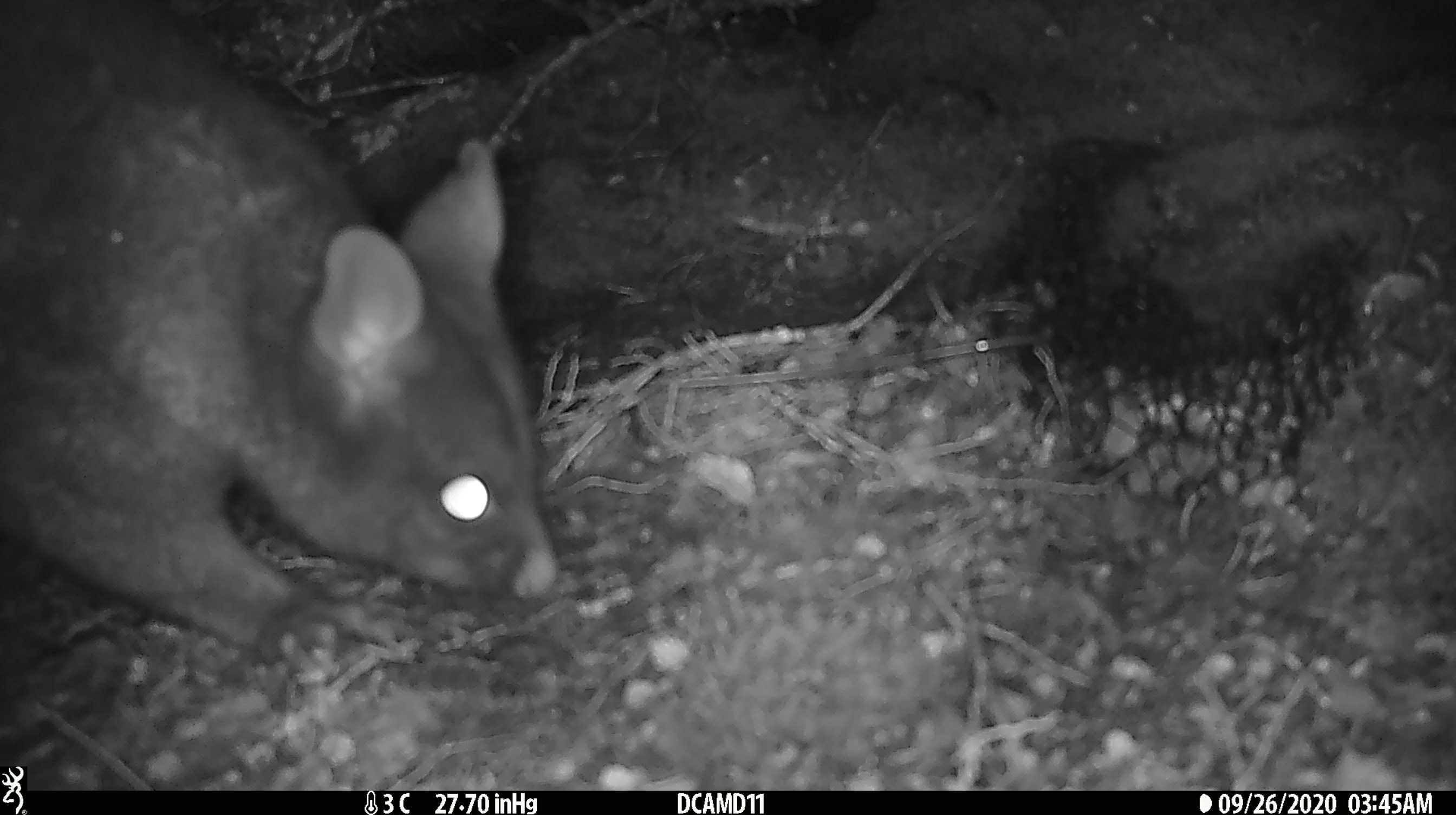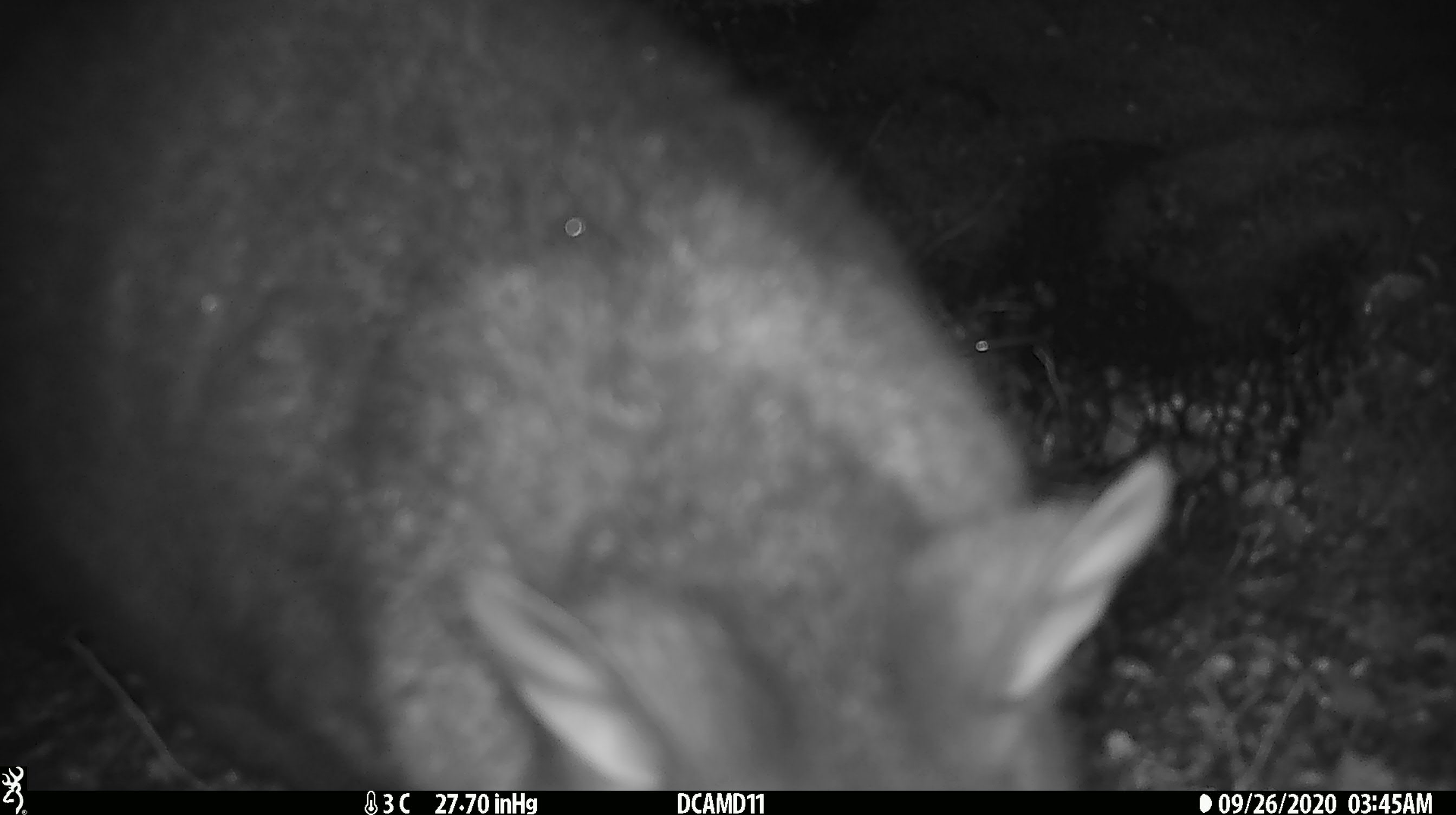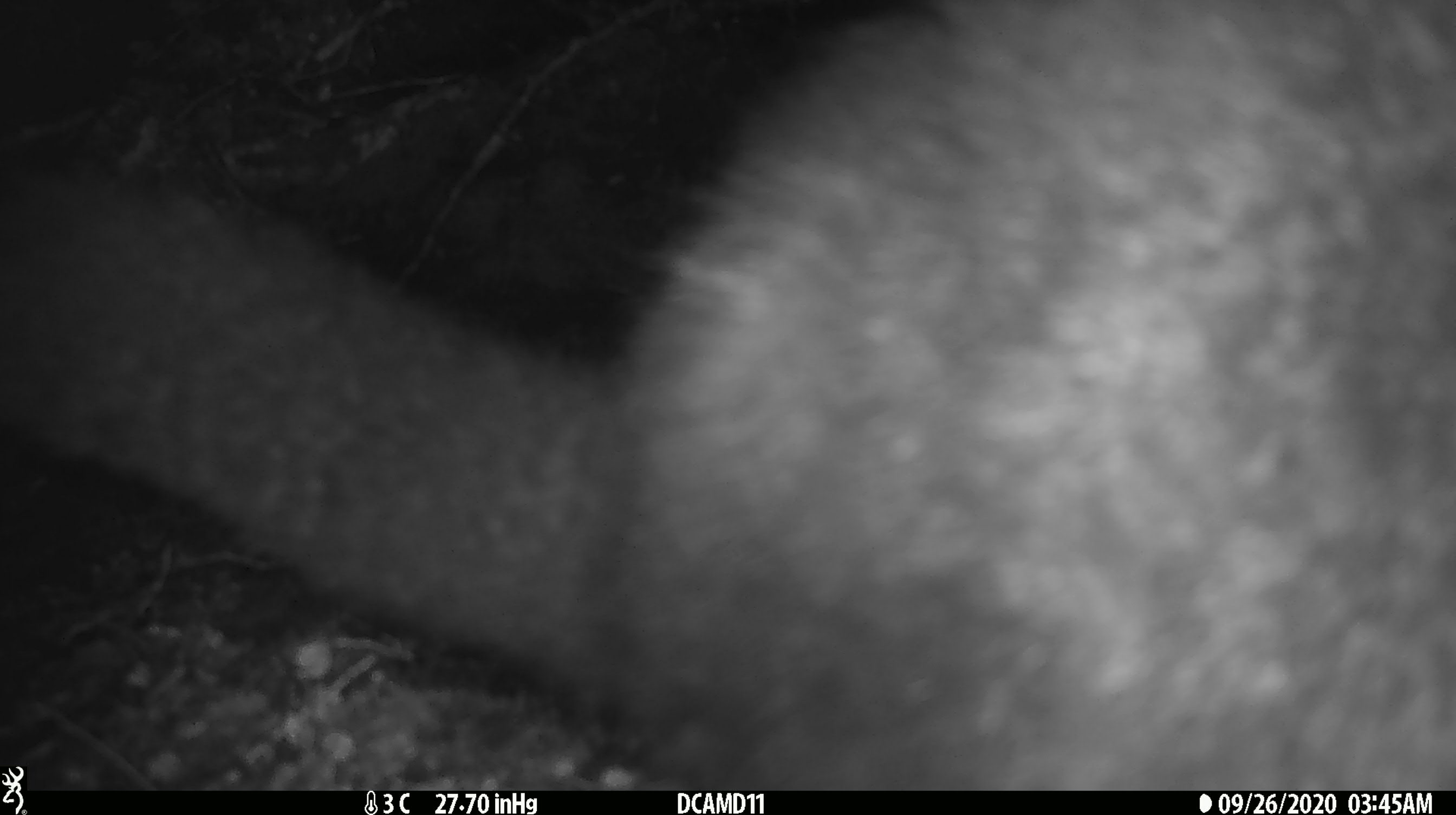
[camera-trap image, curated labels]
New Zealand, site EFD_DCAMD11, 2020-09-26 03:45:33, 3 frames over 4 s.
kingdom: Animalia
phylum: Chordata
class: Mammalia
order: Diprotodontia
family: Phalangeridae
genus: Trichosurus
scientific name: Trichosurus vulpecula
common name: common brushtail possum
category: possum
Possum (common brushtail possum) (Trichosurus vulpecula).